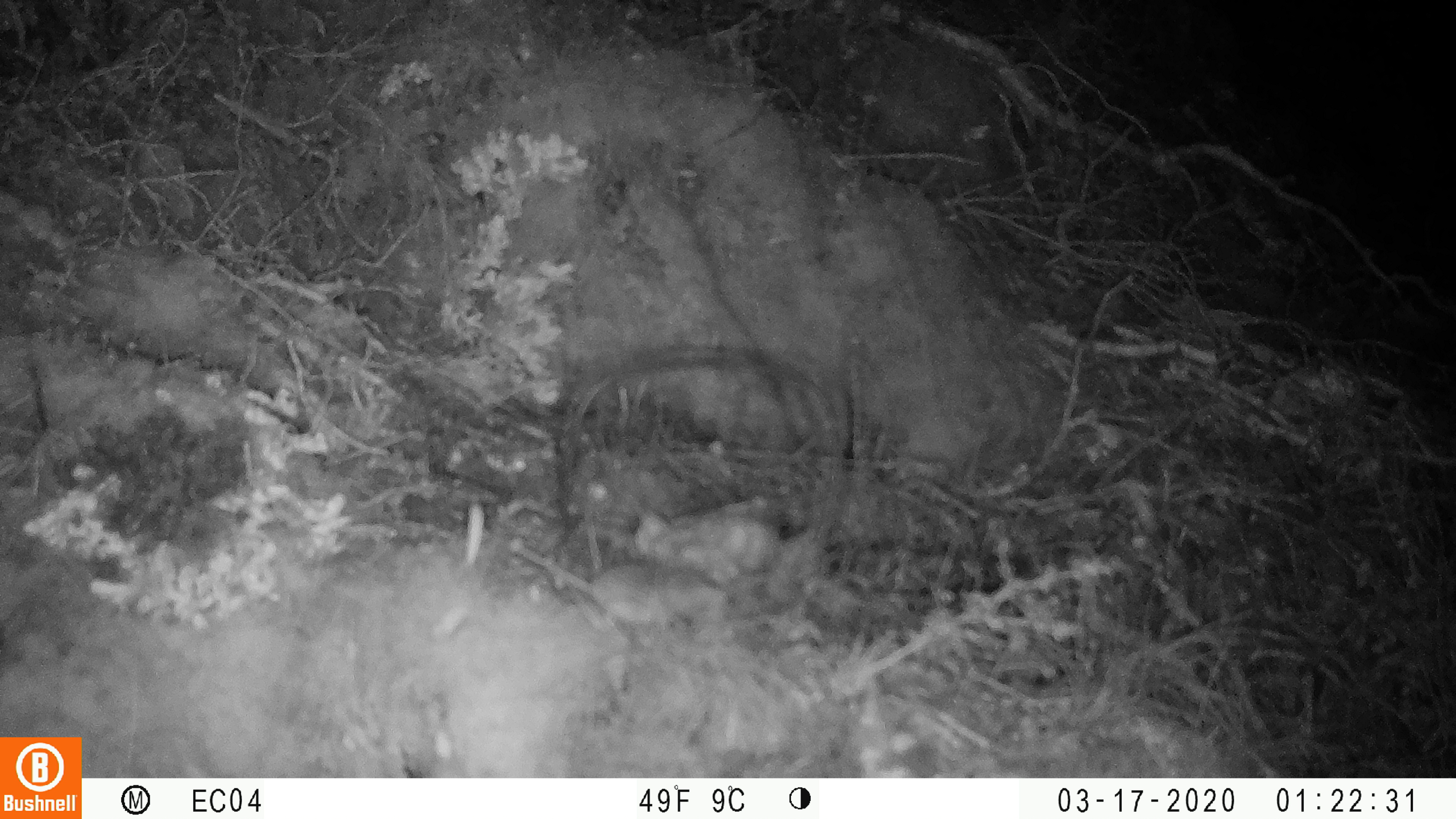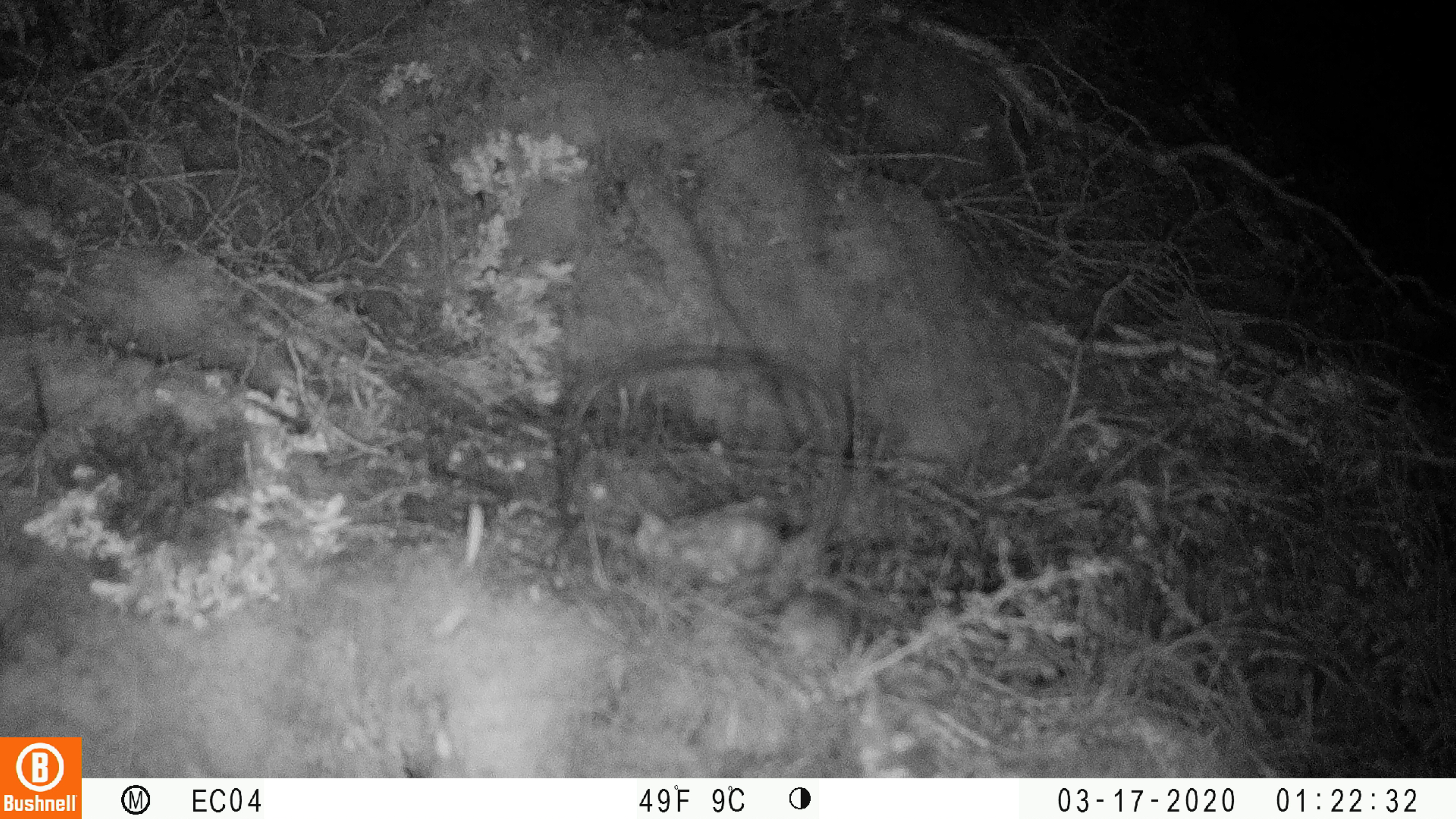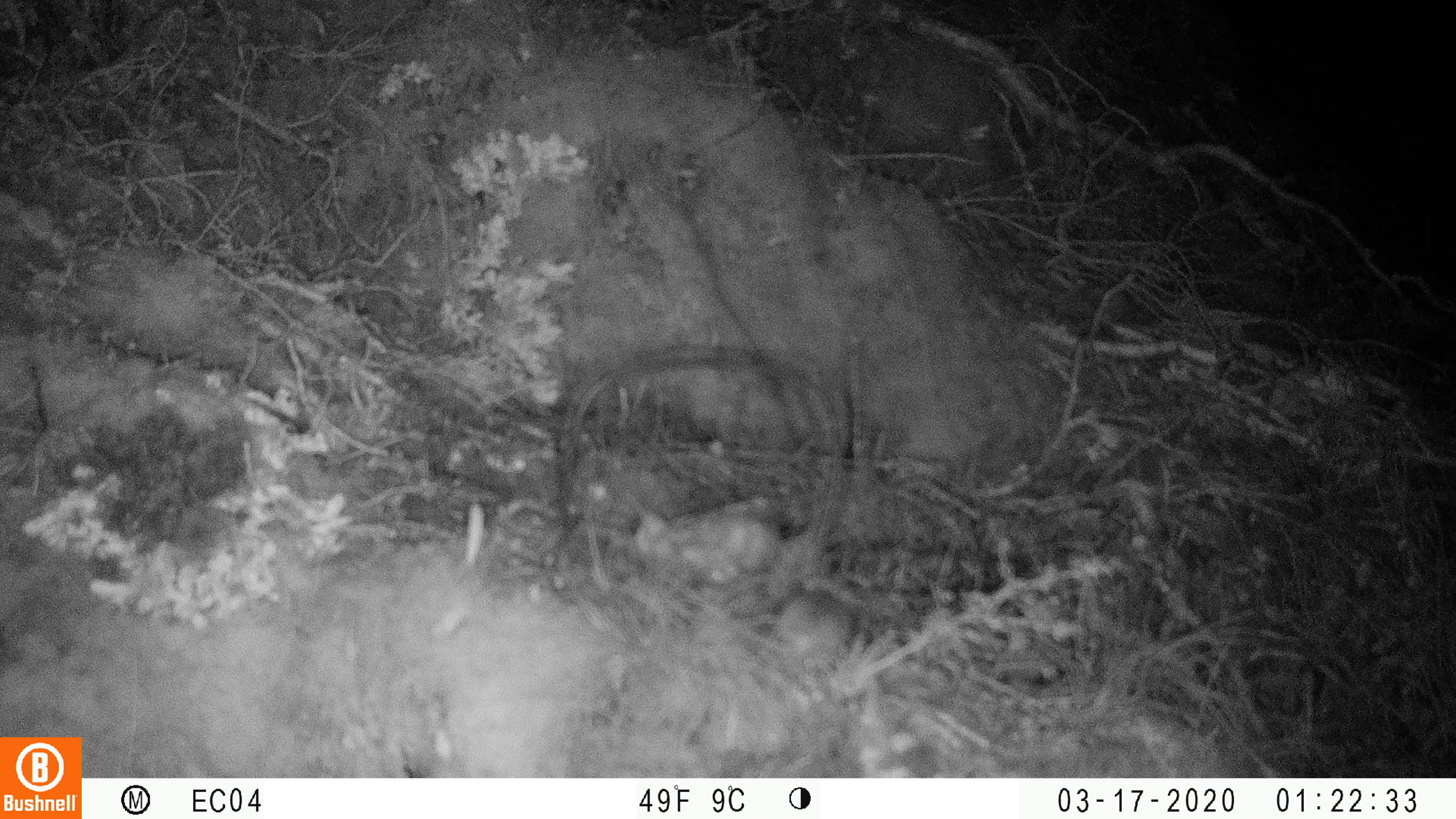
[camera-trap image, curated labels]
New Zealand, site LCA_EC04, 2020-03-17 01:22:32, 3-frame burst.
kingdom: Animalia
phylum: Chordata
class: Mammalia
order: Rodentia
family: Muridae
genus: Mus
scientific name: Mus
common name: mouse